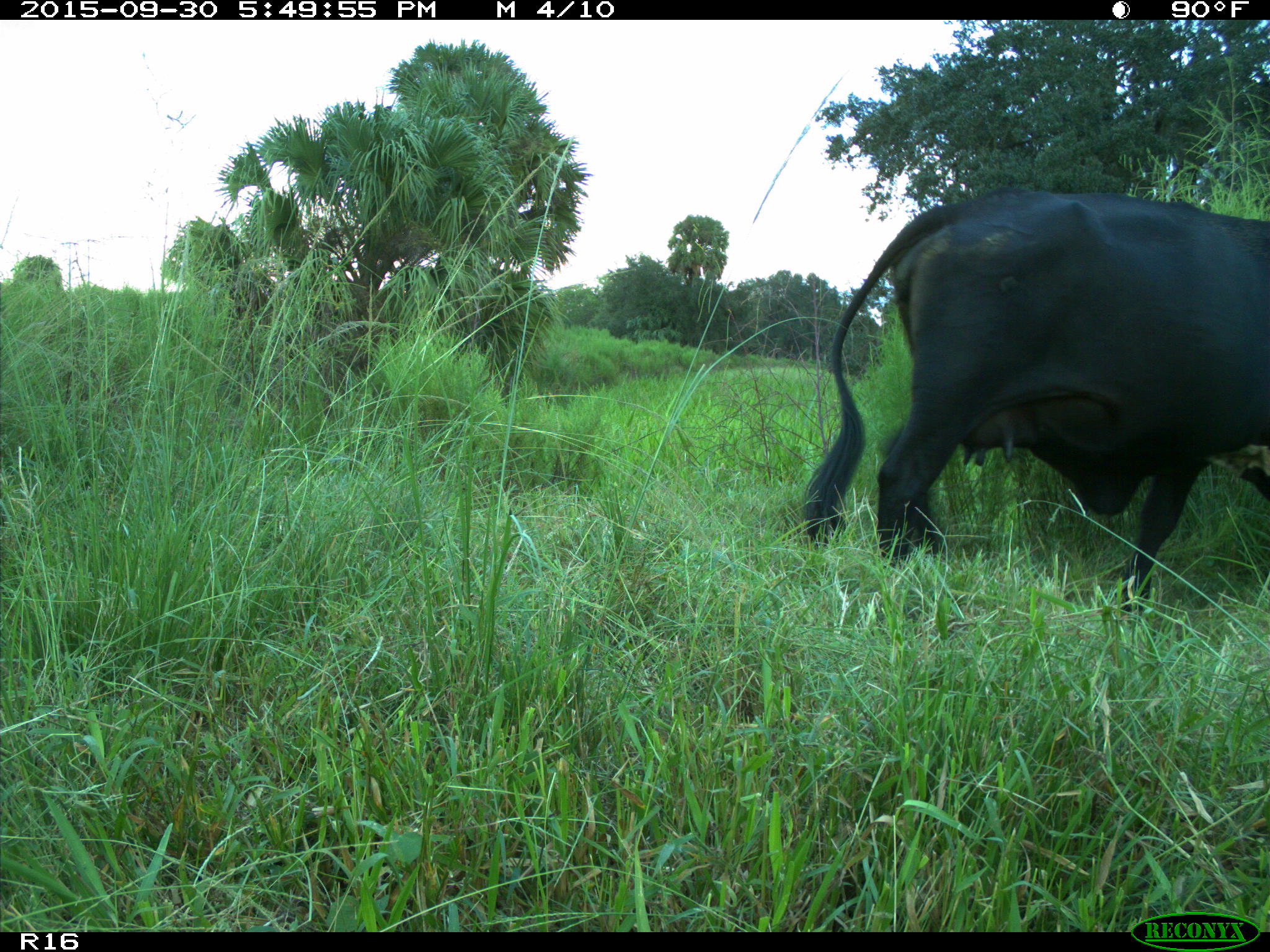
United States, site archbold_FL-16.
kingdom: Animalia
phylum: Chordata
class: Mammalia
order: Artiodactyla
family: Bovidae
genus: Bos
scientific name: Bos taurus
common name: domestic cow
Bos taurus (domestic cow).